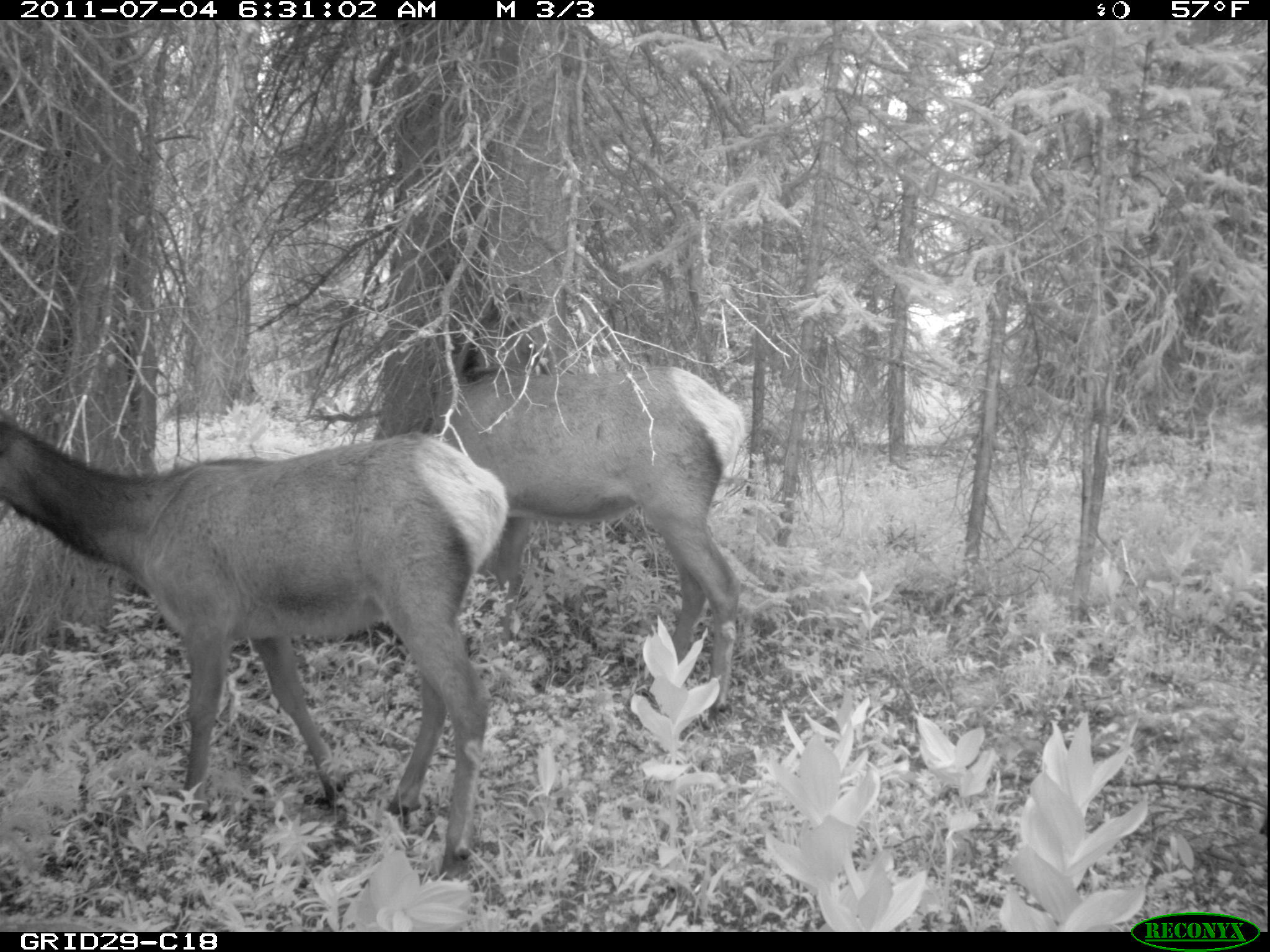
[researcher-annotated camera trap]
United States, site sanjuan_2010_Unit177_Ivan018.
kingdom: Animalia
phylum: Chordata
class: Mammalia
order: Artiodactyla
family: Cervidae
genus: Cervus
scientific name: Cervus elaphus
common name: red deer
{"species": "Cervus elaphus (red deer)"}